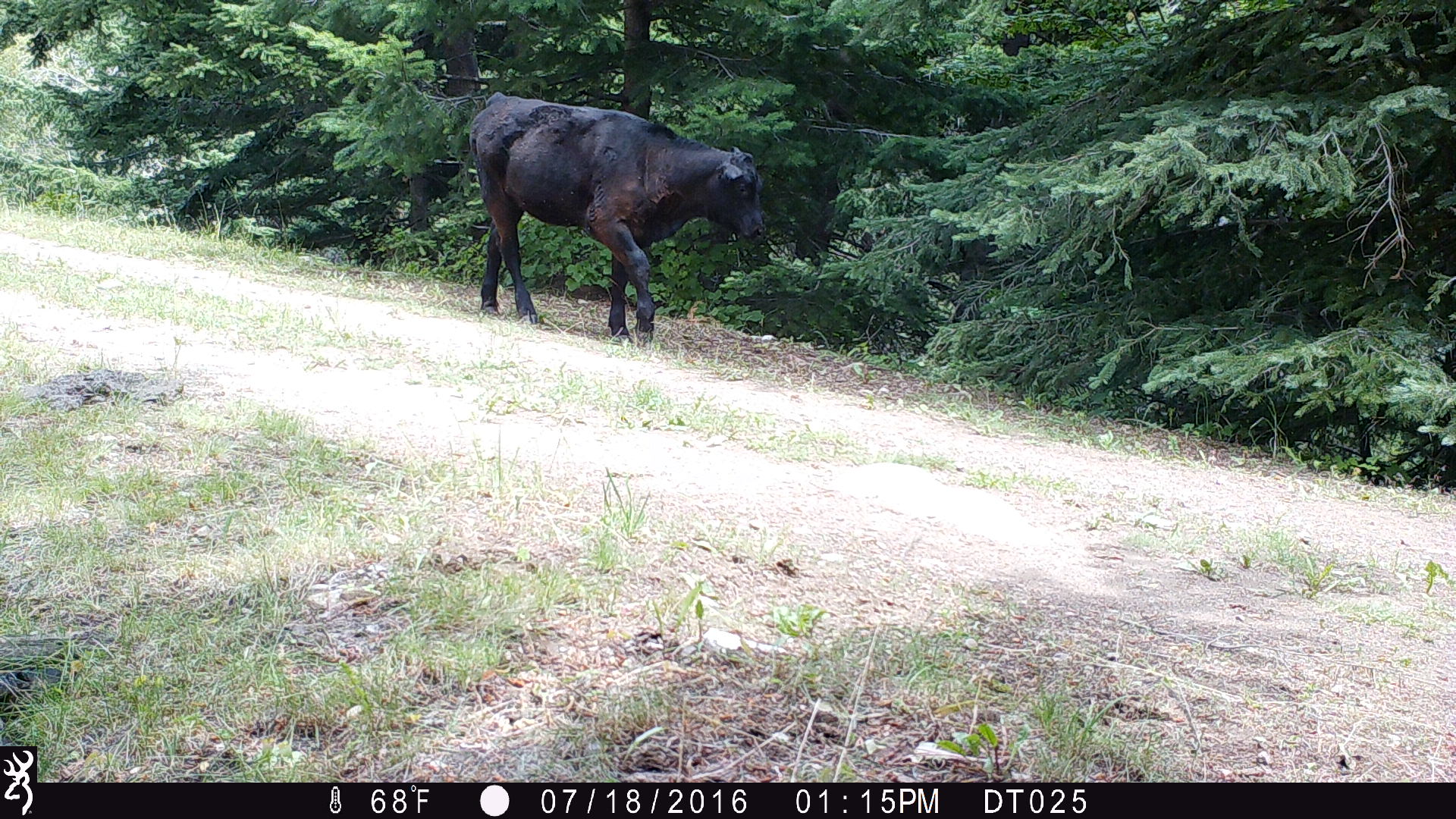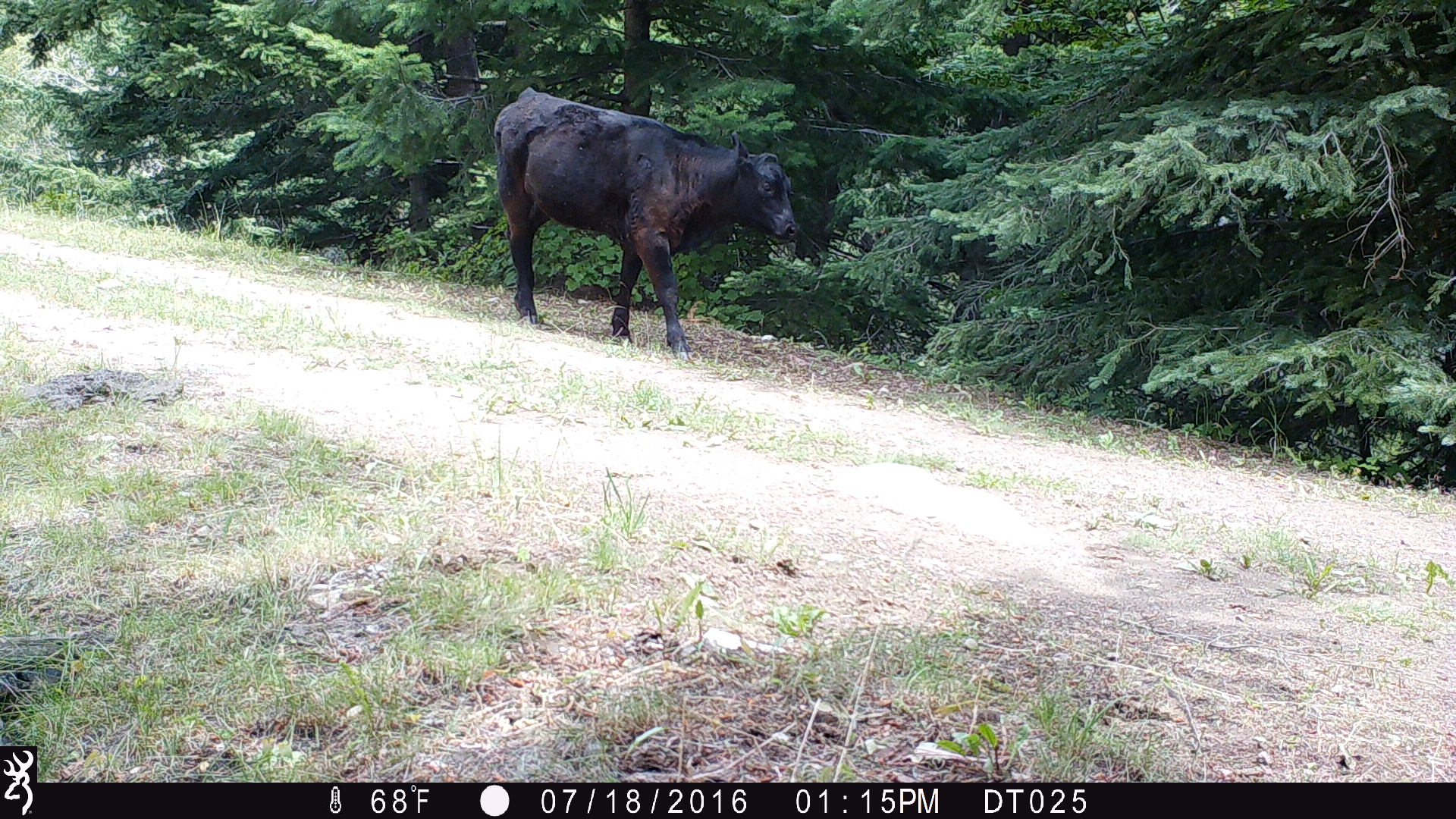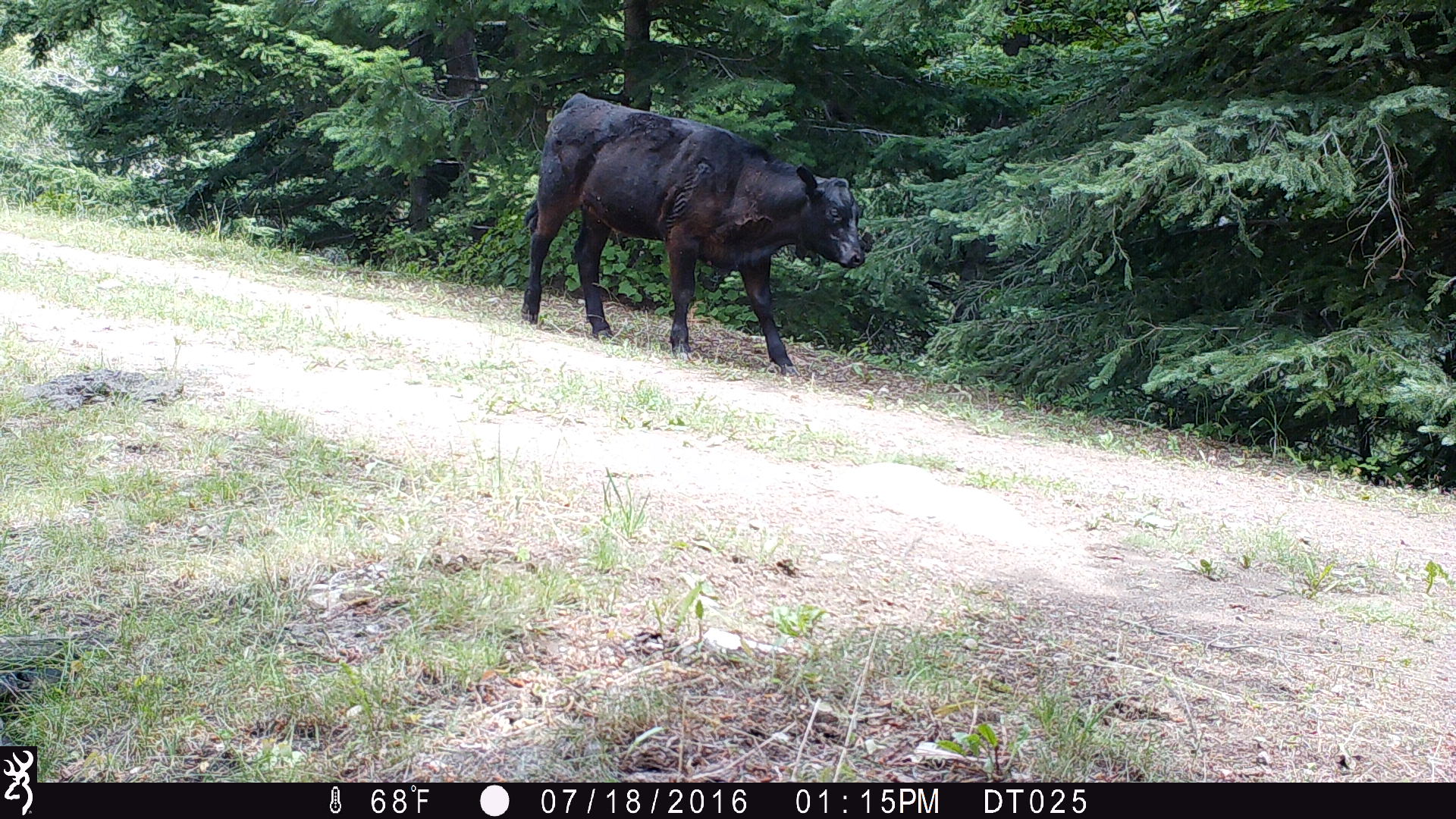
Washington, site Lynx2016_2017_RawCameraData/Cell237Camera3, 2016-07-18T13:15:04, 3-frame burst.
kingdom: Animalia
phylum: Chordata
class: Mammalia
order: Artiodactyla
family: Bovidae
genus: Bos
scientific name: Bos taurus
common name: domestic cattle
Domestic cattle (Bos taurus). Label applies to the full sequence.